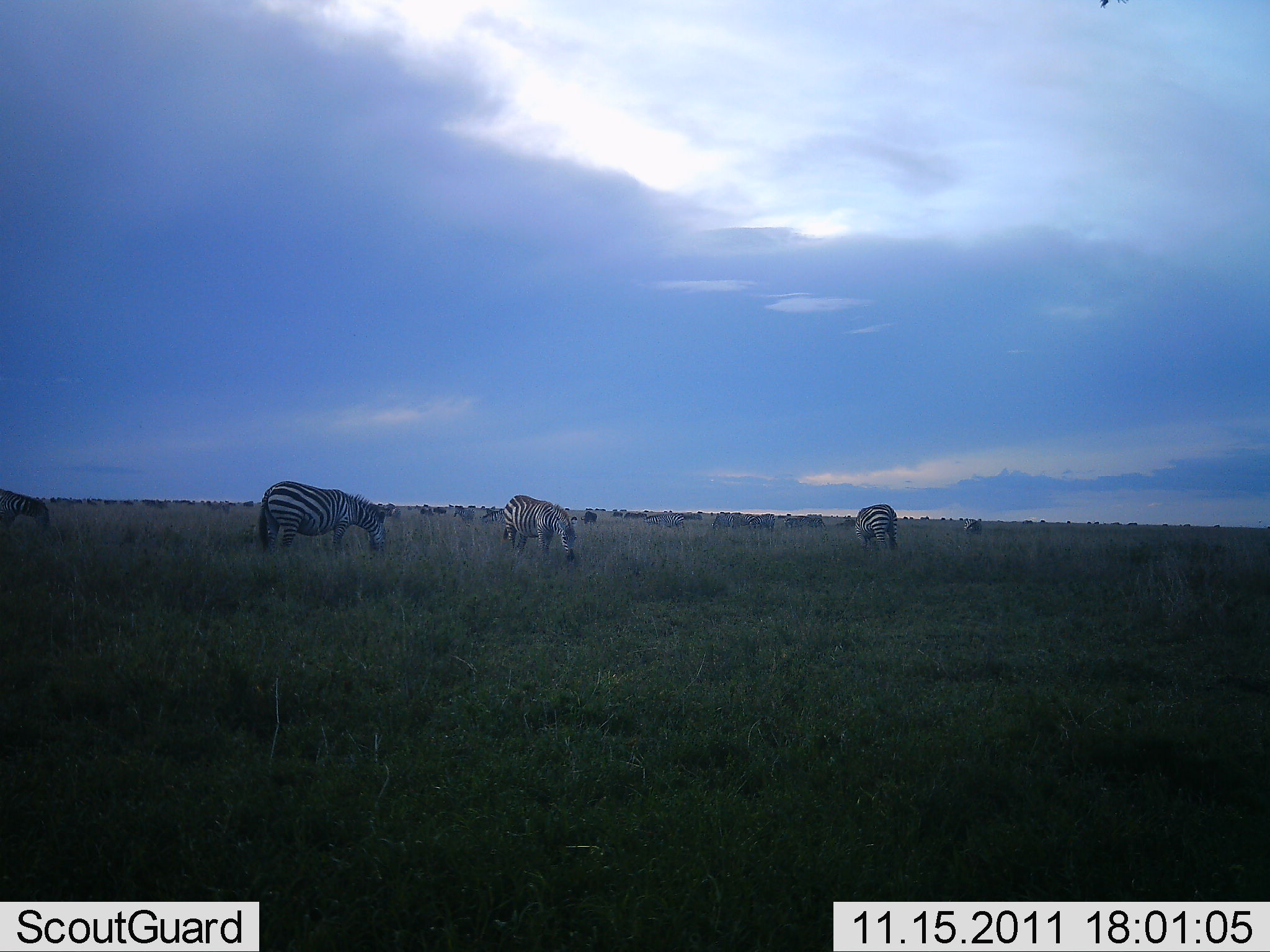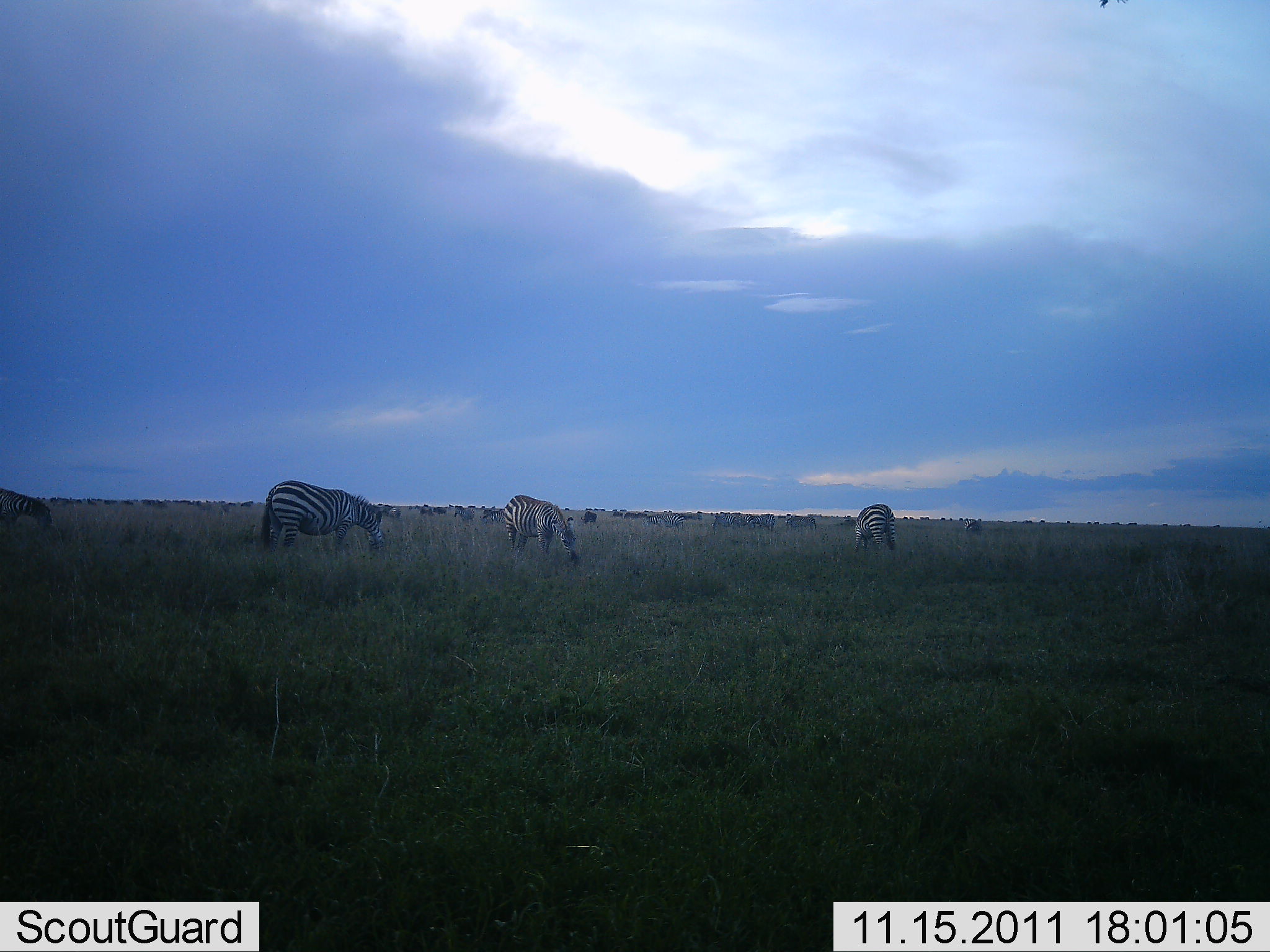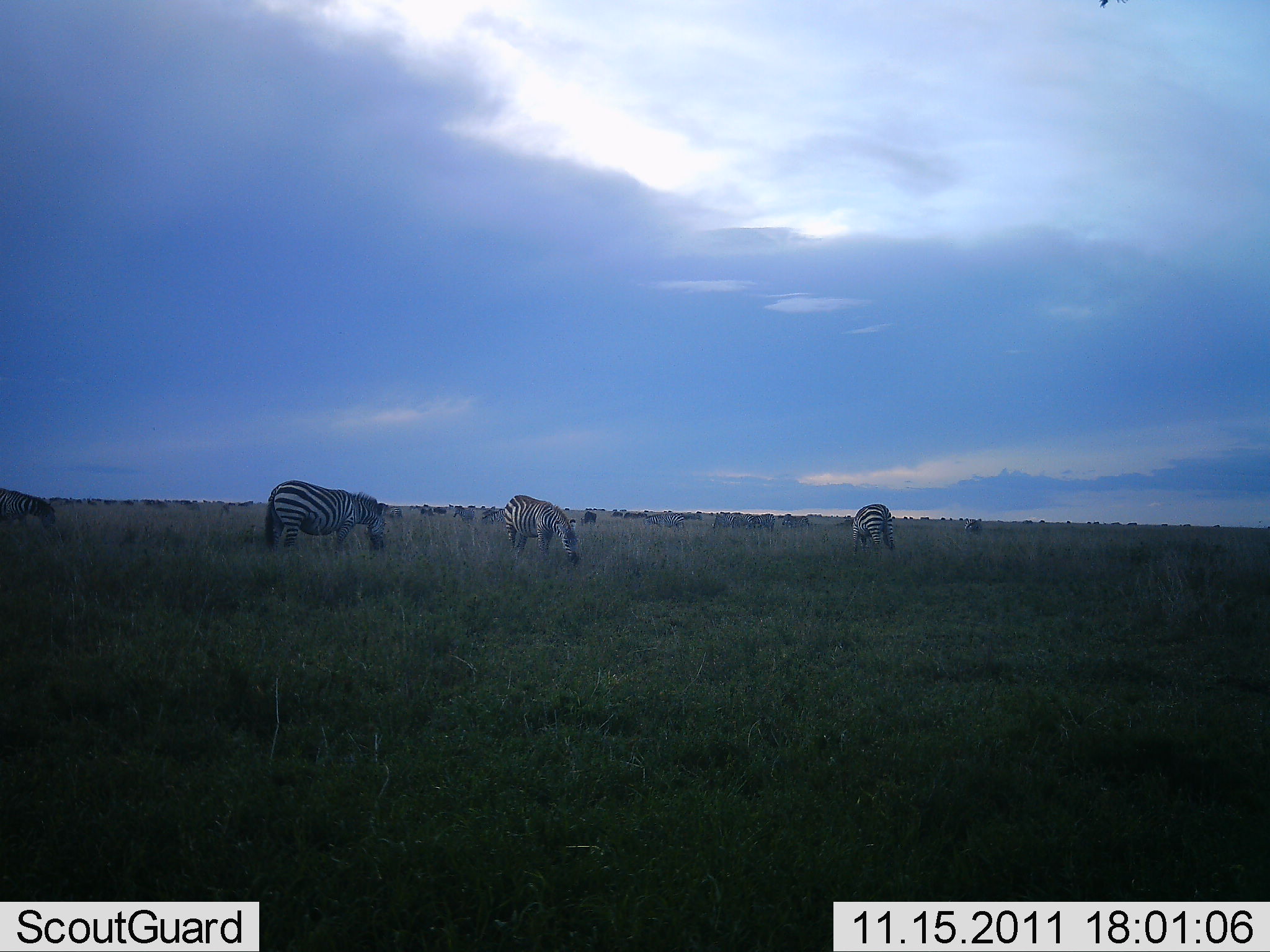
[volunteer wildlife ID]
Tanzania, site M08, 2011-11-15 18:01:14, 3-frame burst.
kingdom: Animalia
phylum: Chordata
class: Mammalia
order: Perissodactyla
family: Equidae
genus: Equus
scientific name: Equus quagga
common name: plains zebra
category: zebra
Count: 4.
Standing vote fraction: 57%.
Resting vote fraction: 0%.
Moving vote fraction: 7%.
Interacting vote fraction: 0%.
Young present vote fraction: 0%.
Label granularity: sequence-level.